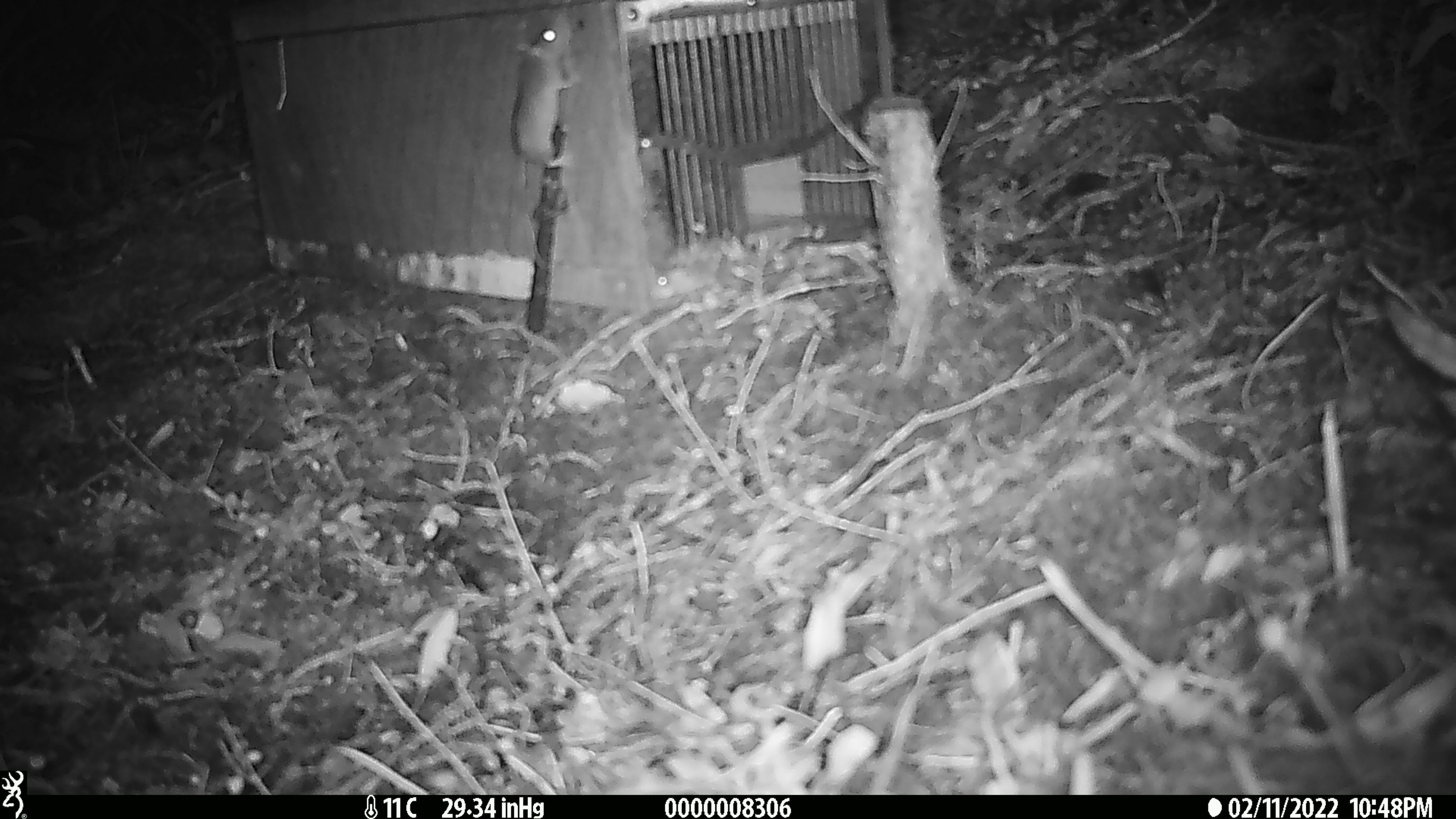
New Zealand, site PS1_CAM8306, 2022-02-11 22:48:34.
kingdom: Animalia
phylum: Chordata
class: Mammalia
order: Rodentia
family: Muridae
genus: Mus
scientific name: Mus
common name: mouse